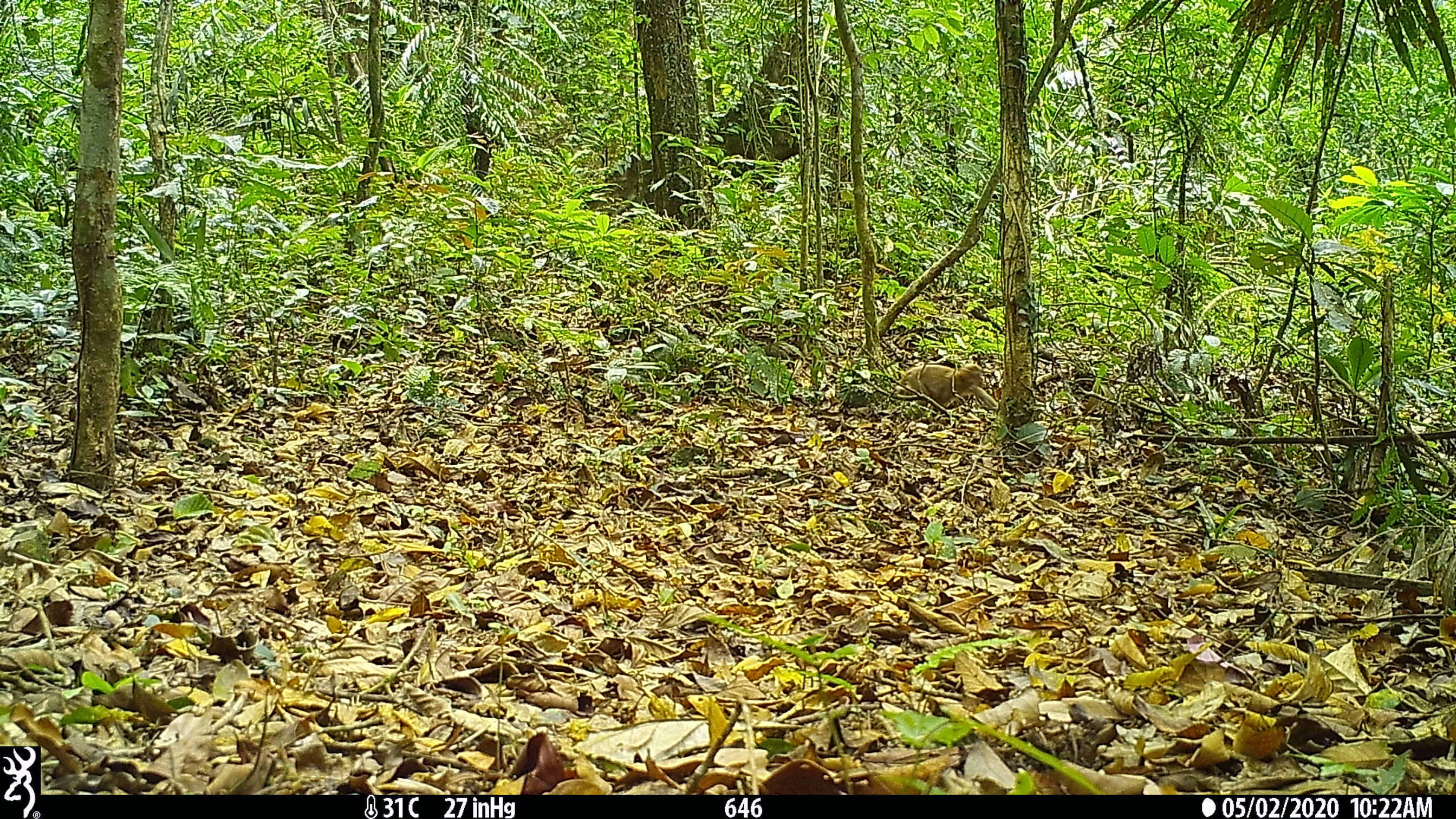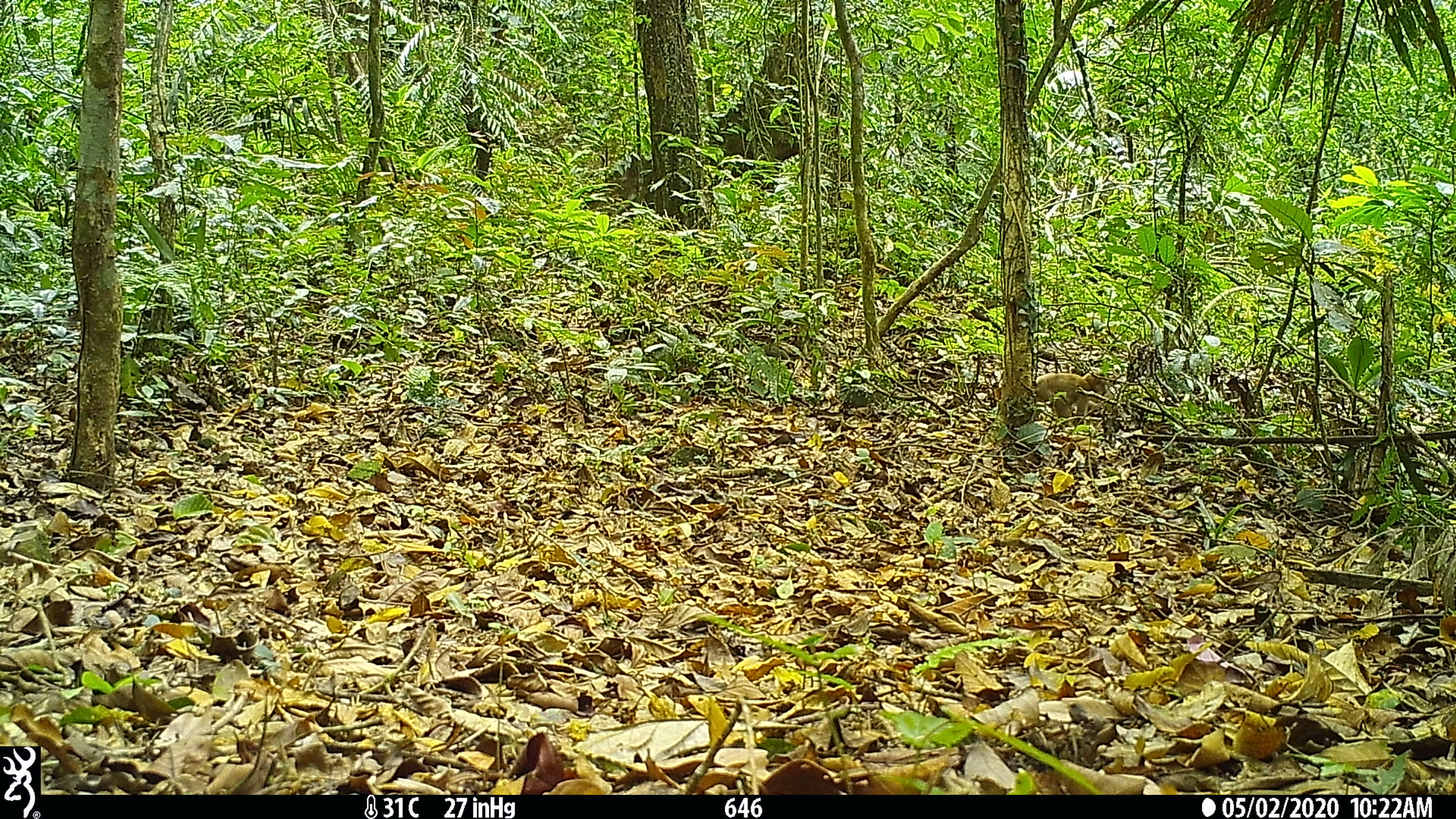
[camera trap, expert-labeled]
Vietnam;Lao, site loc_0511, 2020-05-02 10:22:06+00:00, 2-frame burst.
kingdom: Animalia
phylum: Chordata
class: Mammalia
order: Primates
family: Cercopithecidae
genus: Macaca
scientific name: Macaca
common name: macaques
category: assam or rhesus macaque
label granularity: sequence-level